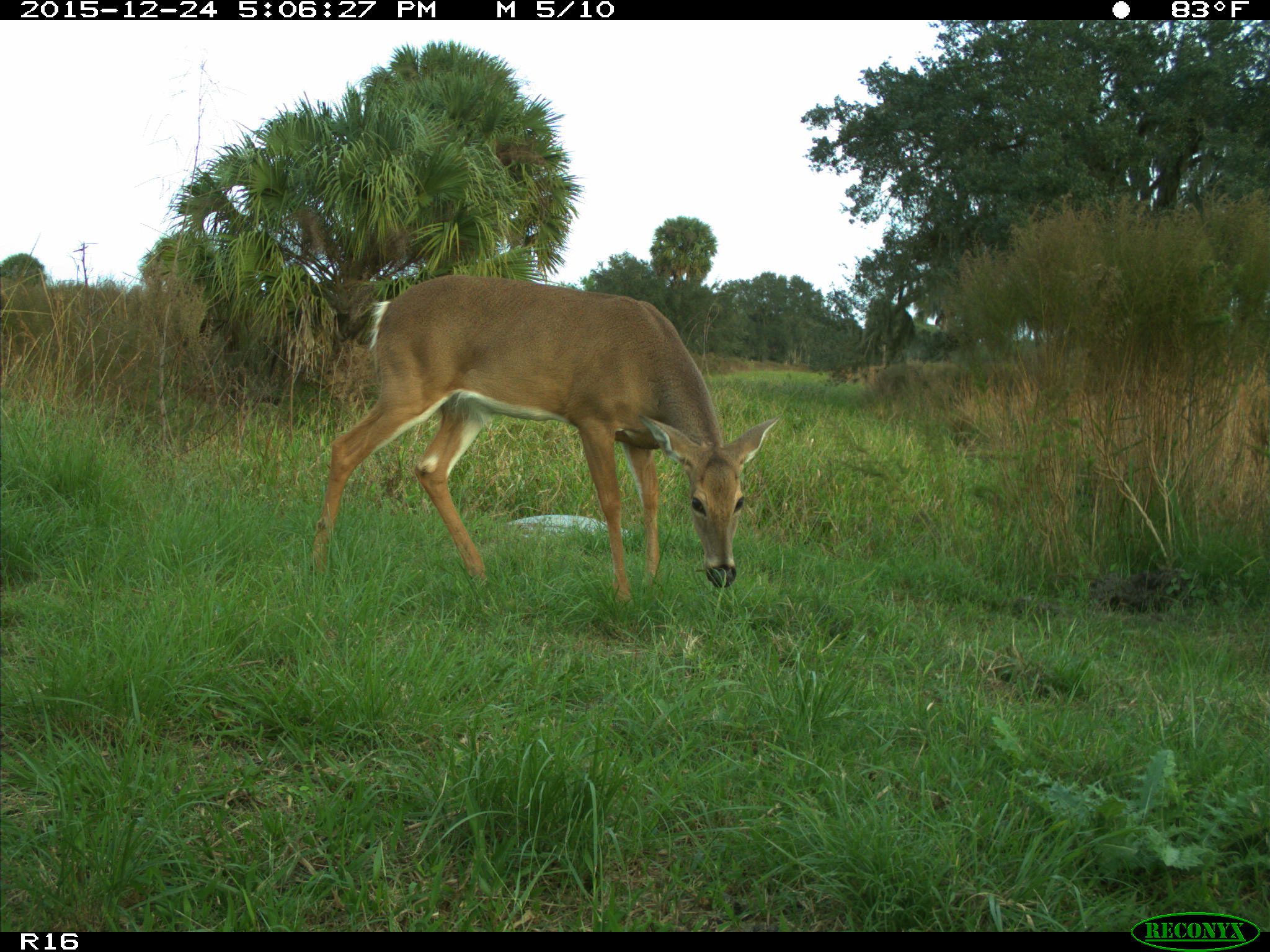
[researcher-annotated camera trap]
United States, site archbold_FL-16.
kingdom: Animalia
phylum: Chordata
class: Mammalia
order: Artiodactyla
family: Cervidae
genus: Odocoileus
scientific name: Odocoileus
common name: deer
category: unidentified deer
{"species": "unidentified deer (deer) (Odocoileus)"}